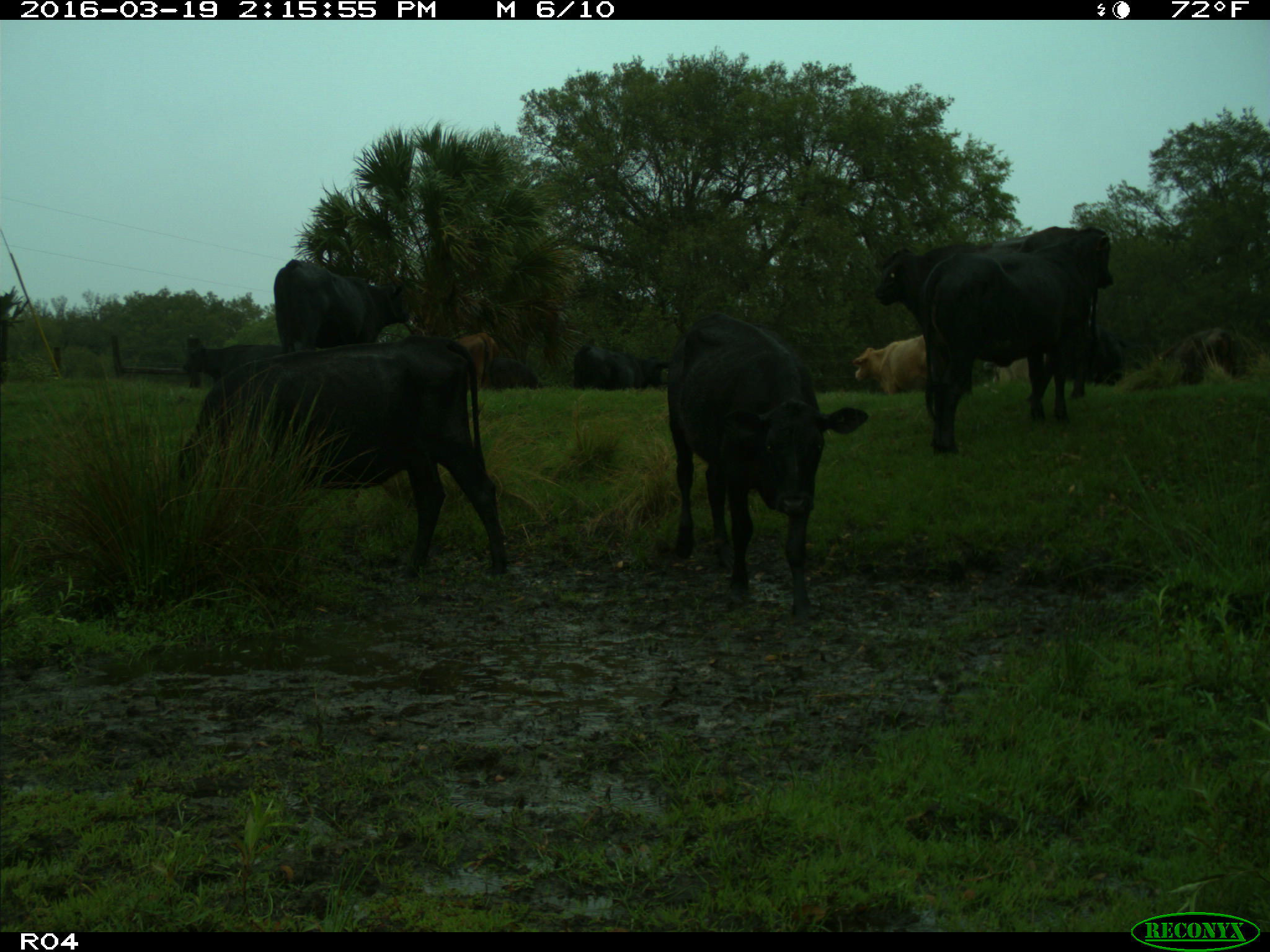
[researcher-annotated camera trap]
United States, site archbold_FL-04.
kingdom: Animalia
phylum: Chordata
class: Mammalia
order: Artiodactyla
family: Bovidae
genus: Bos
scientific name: Bos taurus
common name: domestic cow